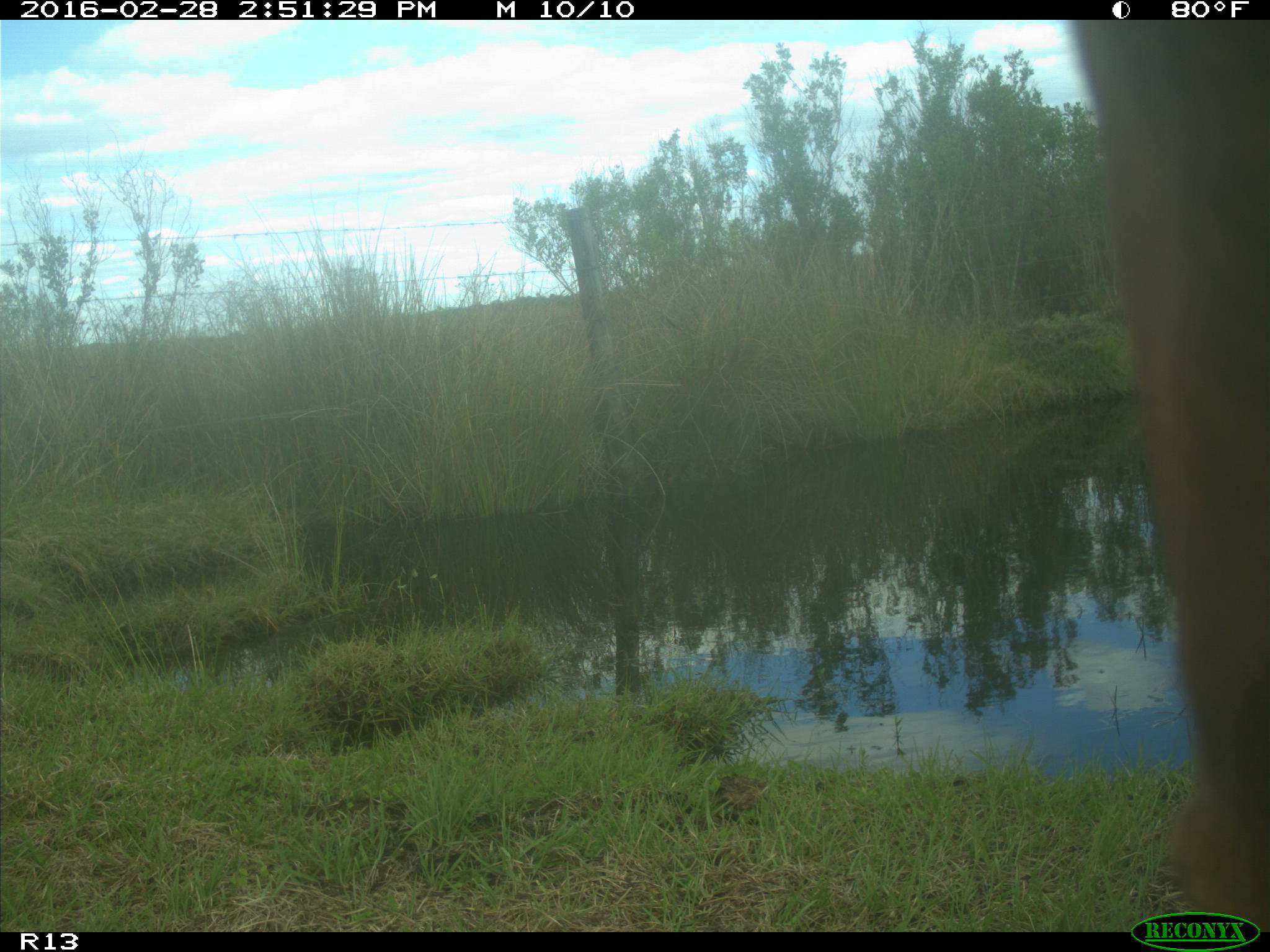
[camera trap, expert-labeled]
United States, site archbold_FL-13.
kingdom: Animalia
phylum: Chordata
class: Mammalia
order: Artiodactyla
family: Bovidae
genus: Bos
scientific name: Bos taurus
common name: domestic cow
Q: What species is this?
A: Bos taurus (domestic cow).